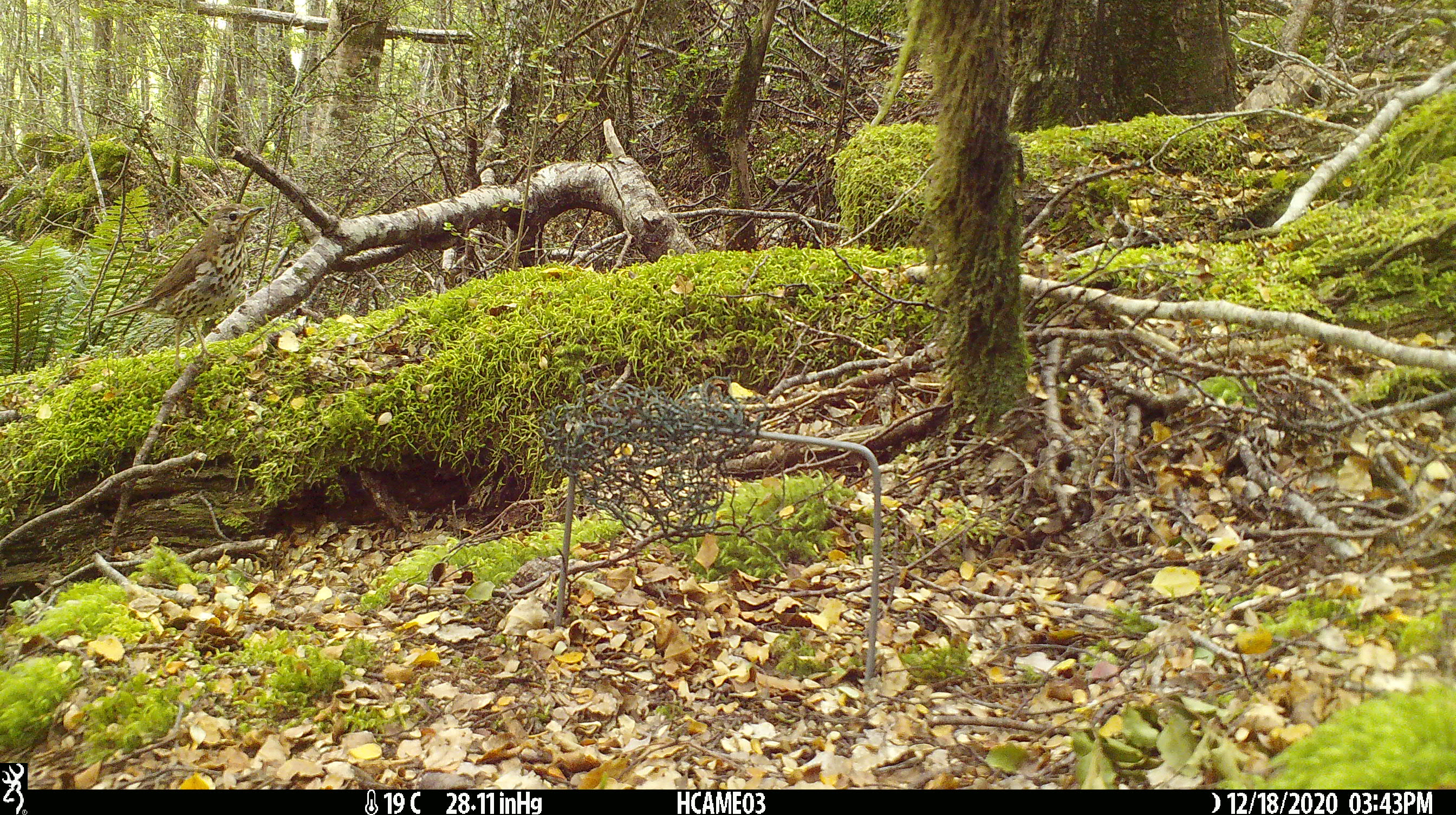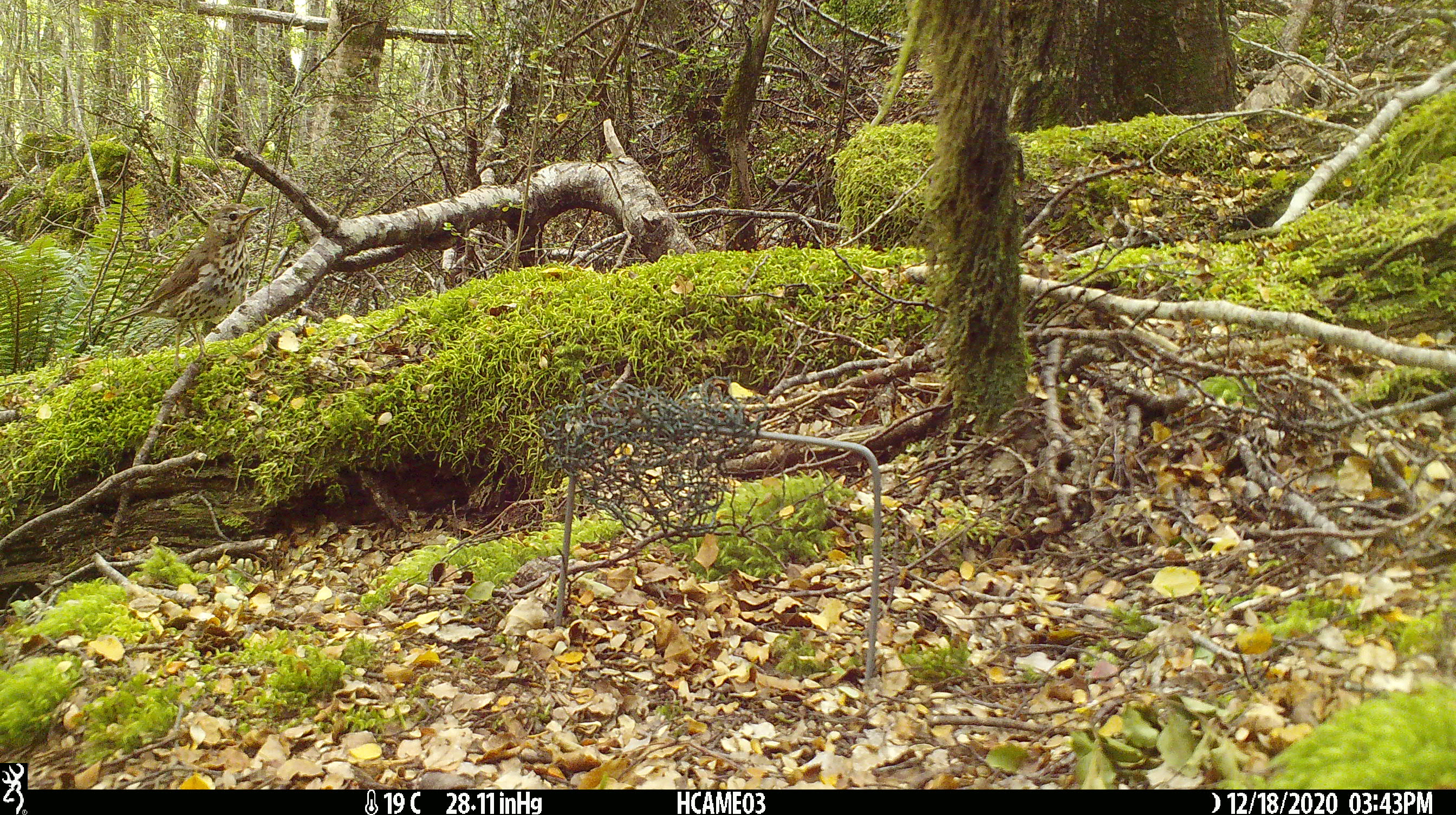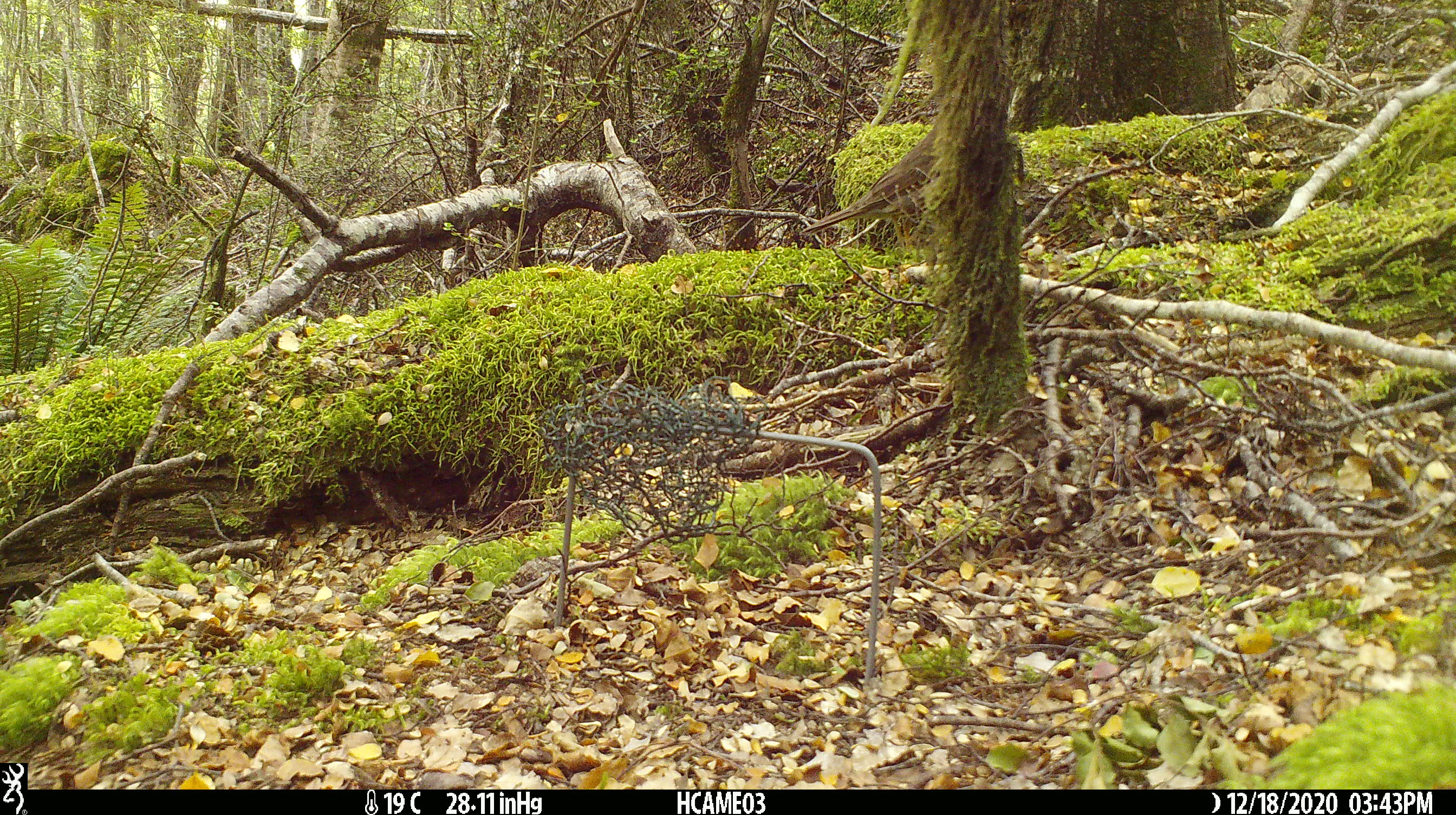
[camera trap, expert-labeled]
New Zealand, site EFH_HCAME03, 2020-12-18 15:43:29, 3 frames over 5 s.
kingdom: Animalia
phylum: Chordata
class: Aves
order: Passeriformes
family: Turdidae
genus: Turdus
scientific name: Turdus philomelos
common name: song thrush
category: thrush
Thrush (song thrush) (Turdus philomelos).